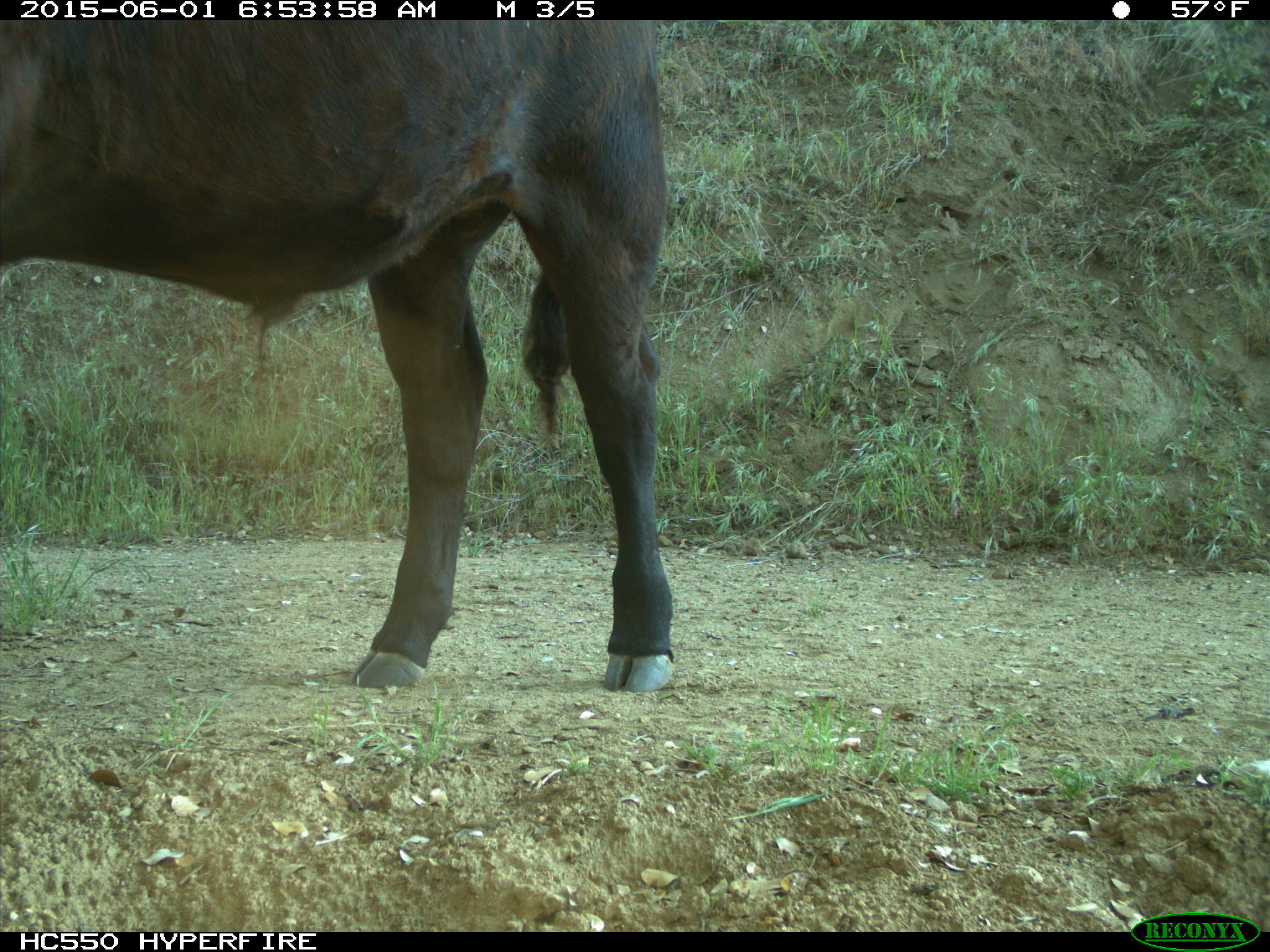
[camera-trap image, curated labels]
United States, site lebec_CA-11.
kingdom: Animalia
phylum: Chordata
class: Mammalia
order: Artiodactyla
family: Bovidae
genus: Bos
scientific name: Bos taurus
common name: domestic cow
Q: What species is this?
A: Bos taurus (domestic cow).